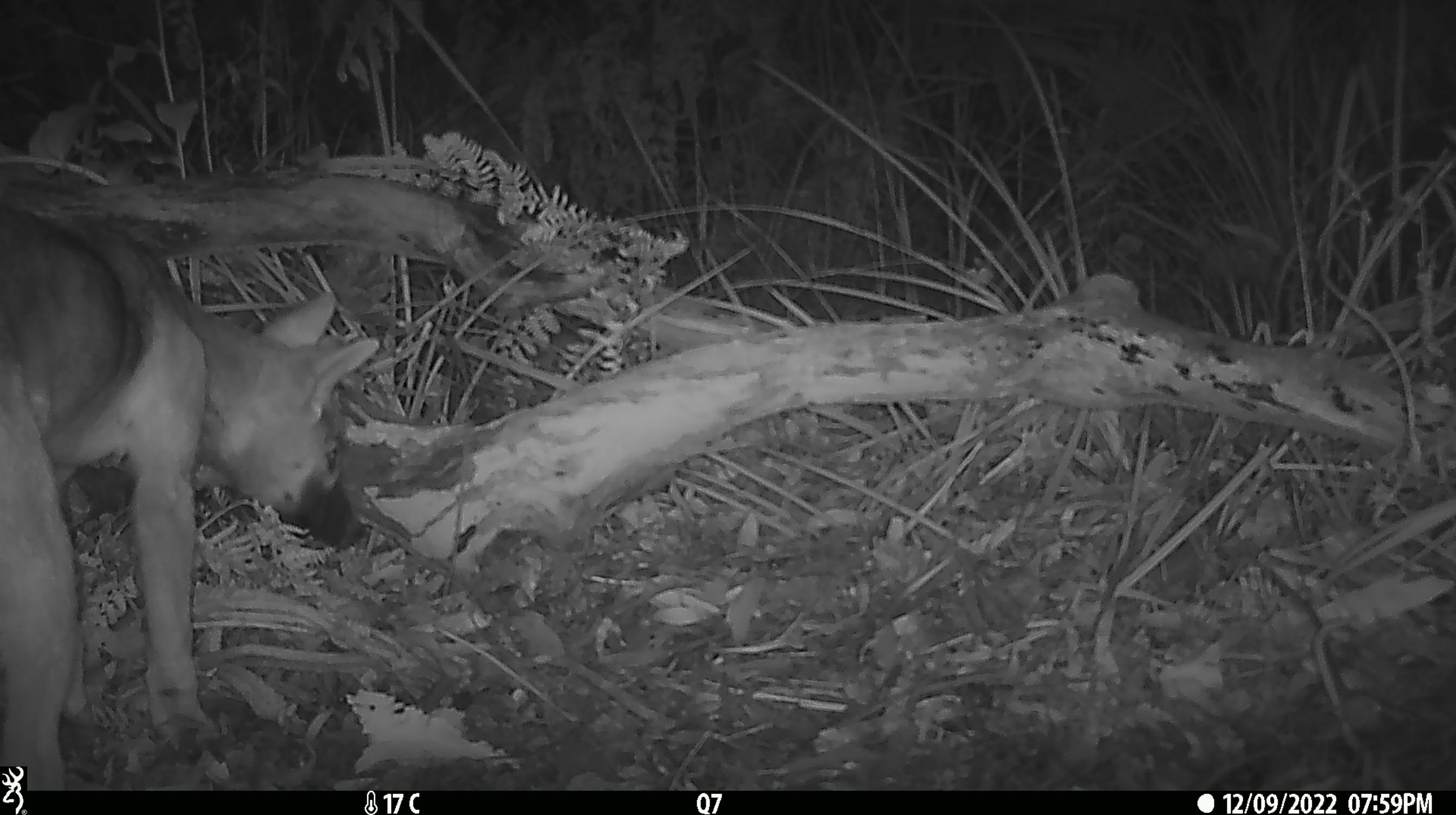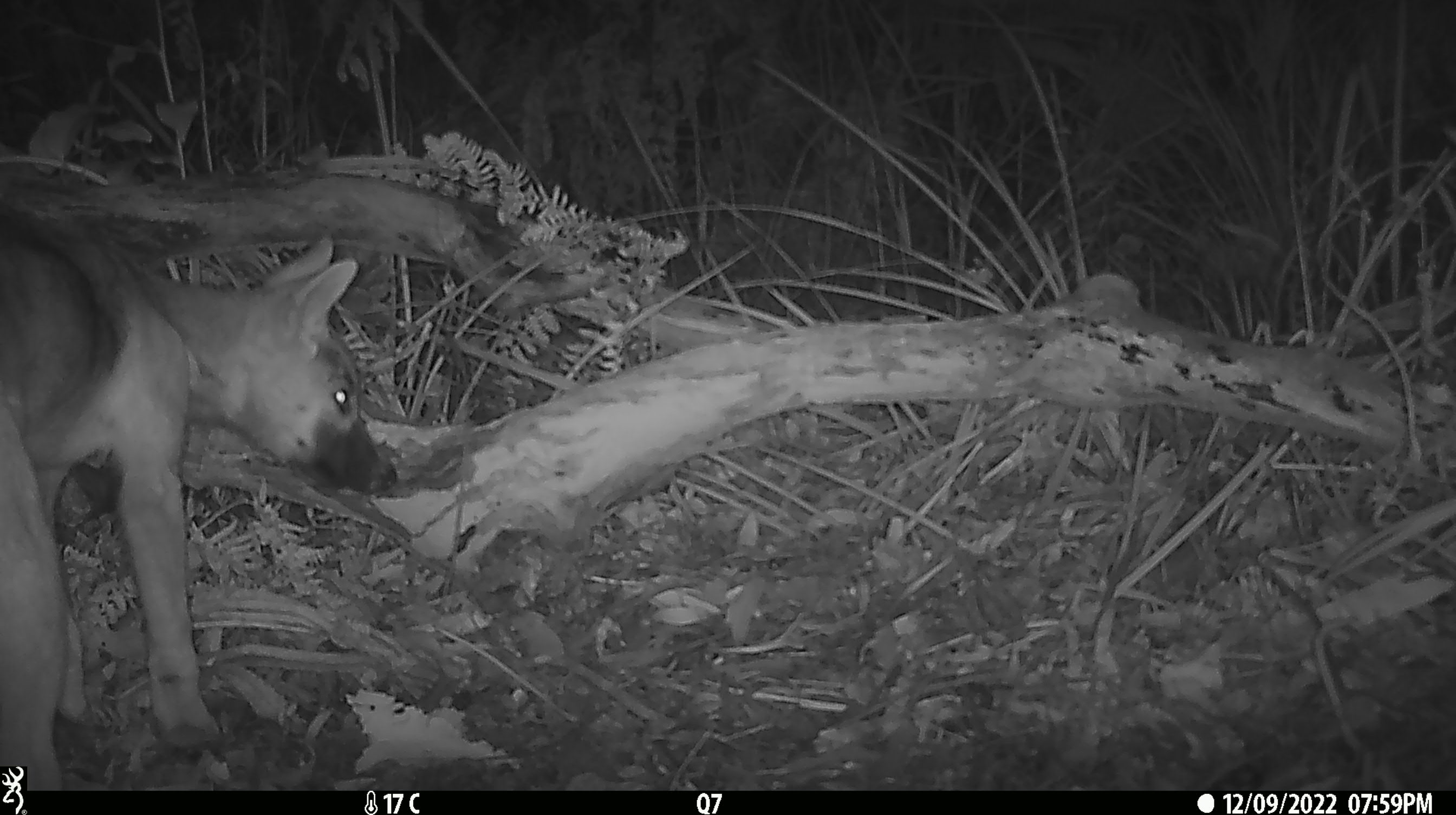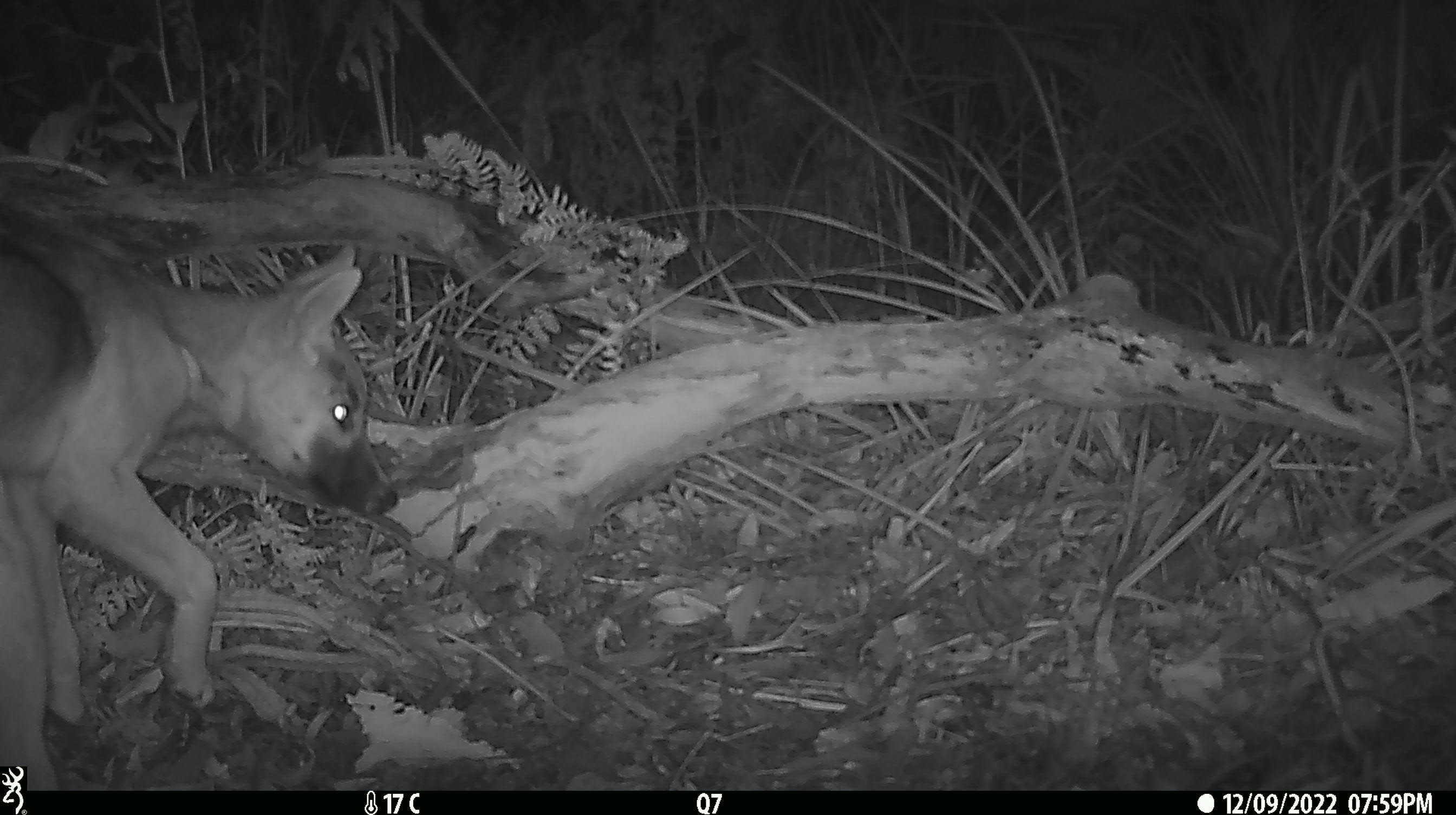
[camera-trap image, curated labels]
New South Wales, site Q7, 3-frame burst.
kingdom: Animalia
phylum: Chordata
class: Mammalia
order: Carnivora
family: Canidae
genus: Canis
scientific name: Canis familiaris dingo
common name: dingo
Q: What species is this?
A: Dingo (Canis familiaris dingo).